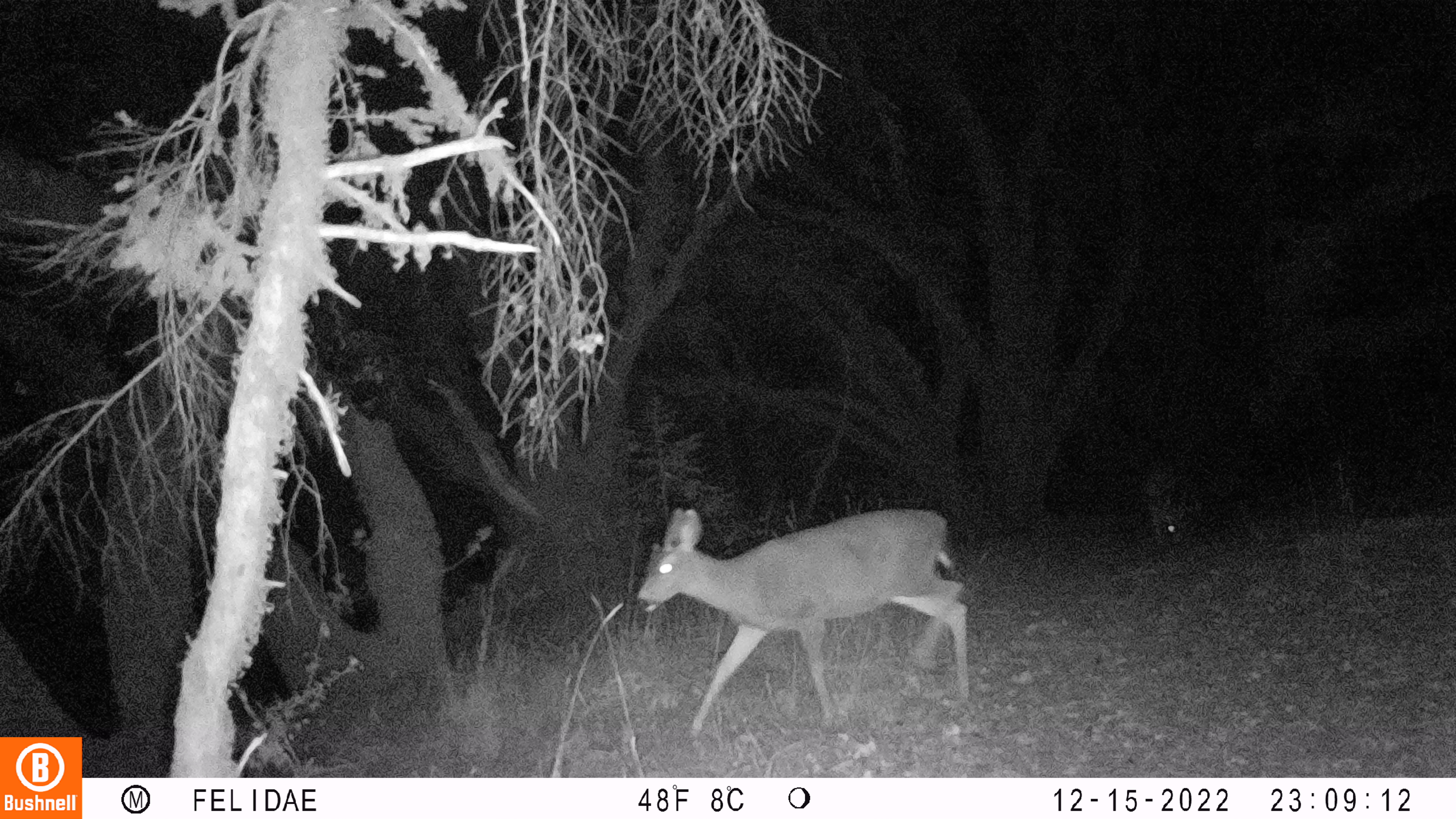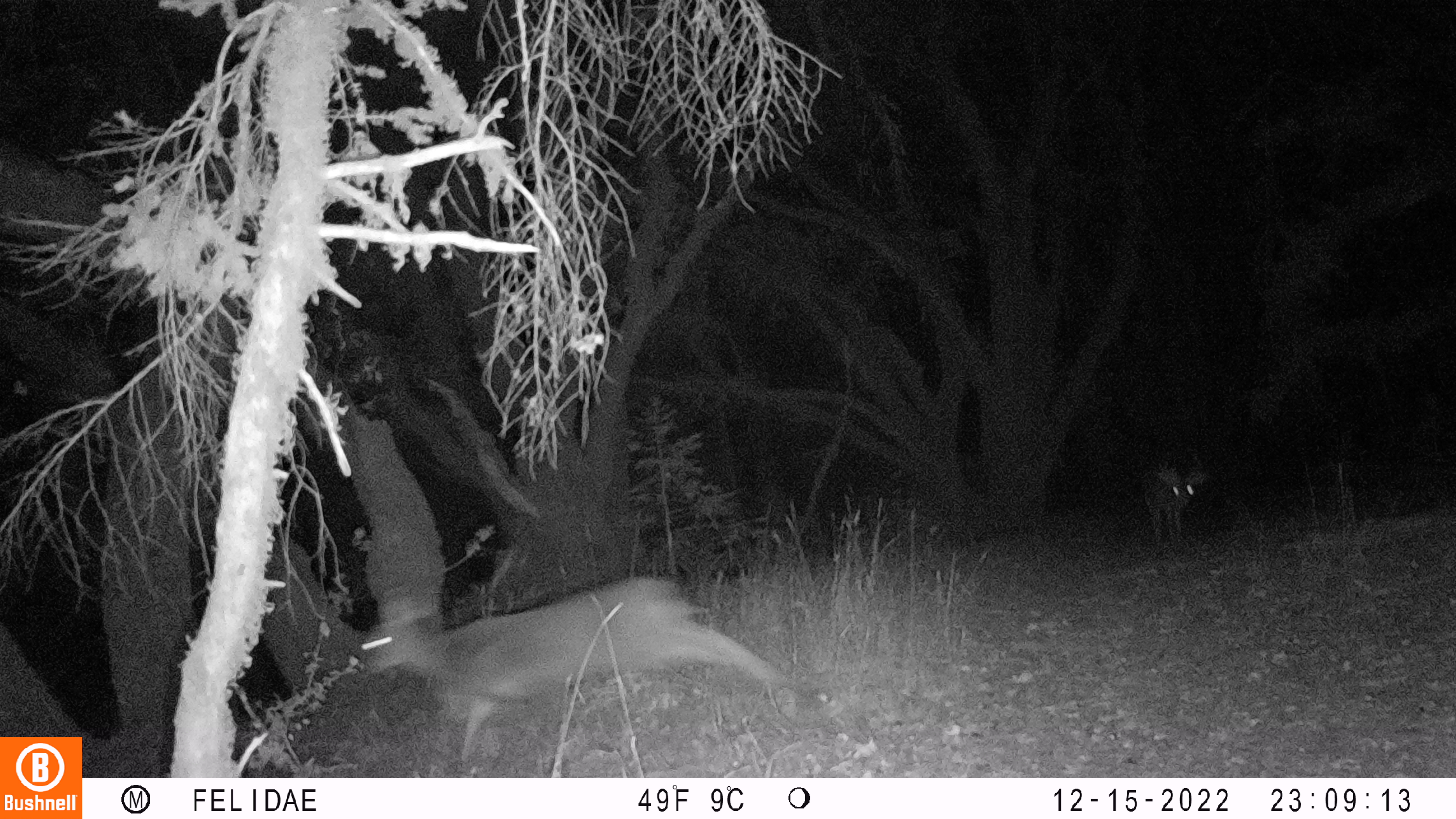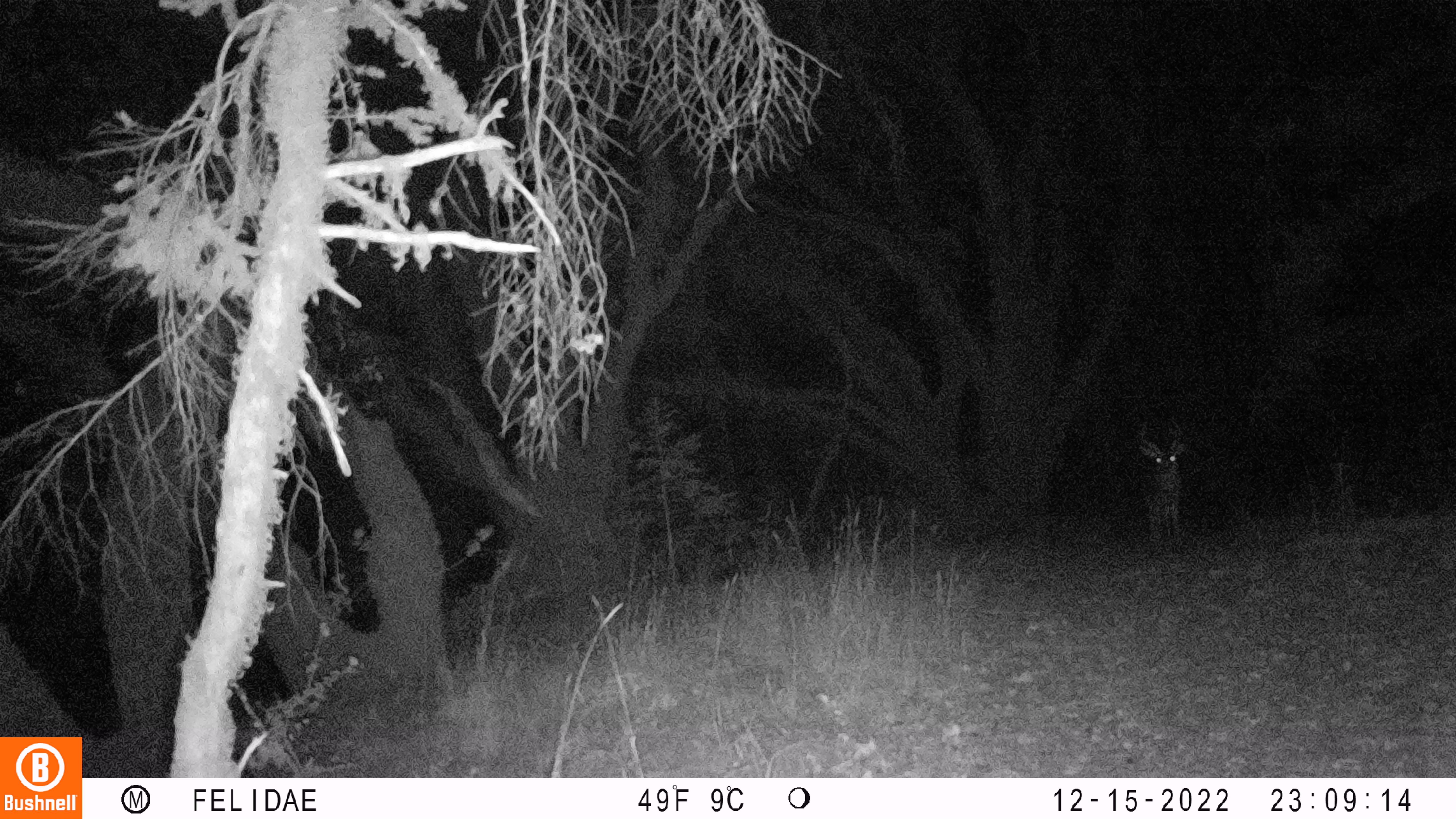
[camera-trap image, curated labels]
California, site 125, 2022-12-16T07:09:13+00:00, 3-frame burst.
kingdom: Animalia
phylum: Chordata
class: Mammalia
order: Artiodactyla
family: Cervidae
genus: Odocoileus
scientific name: Odocoileus hemionus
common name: mule deer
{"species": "mule deer (Odocoileus hemionus)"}